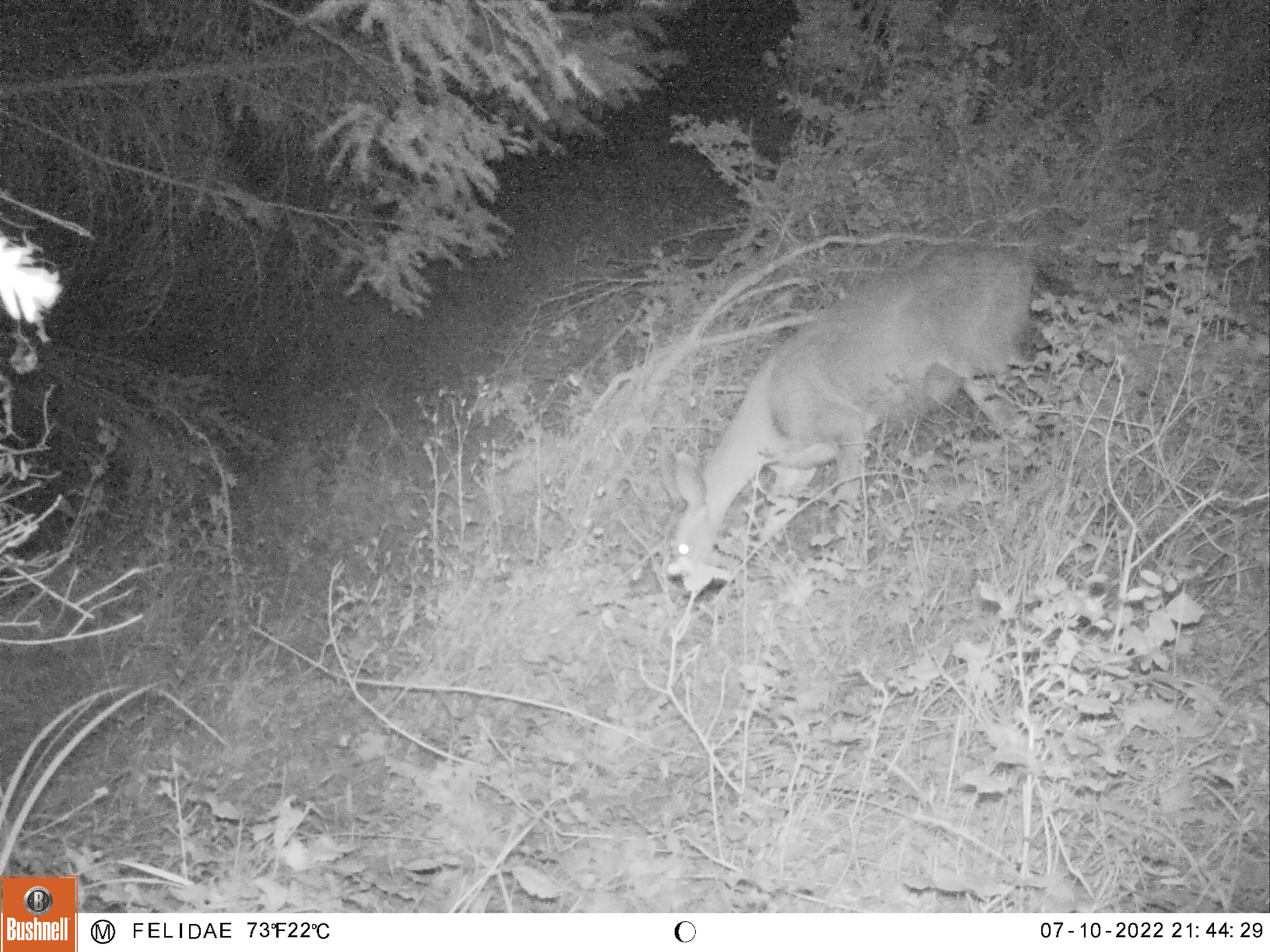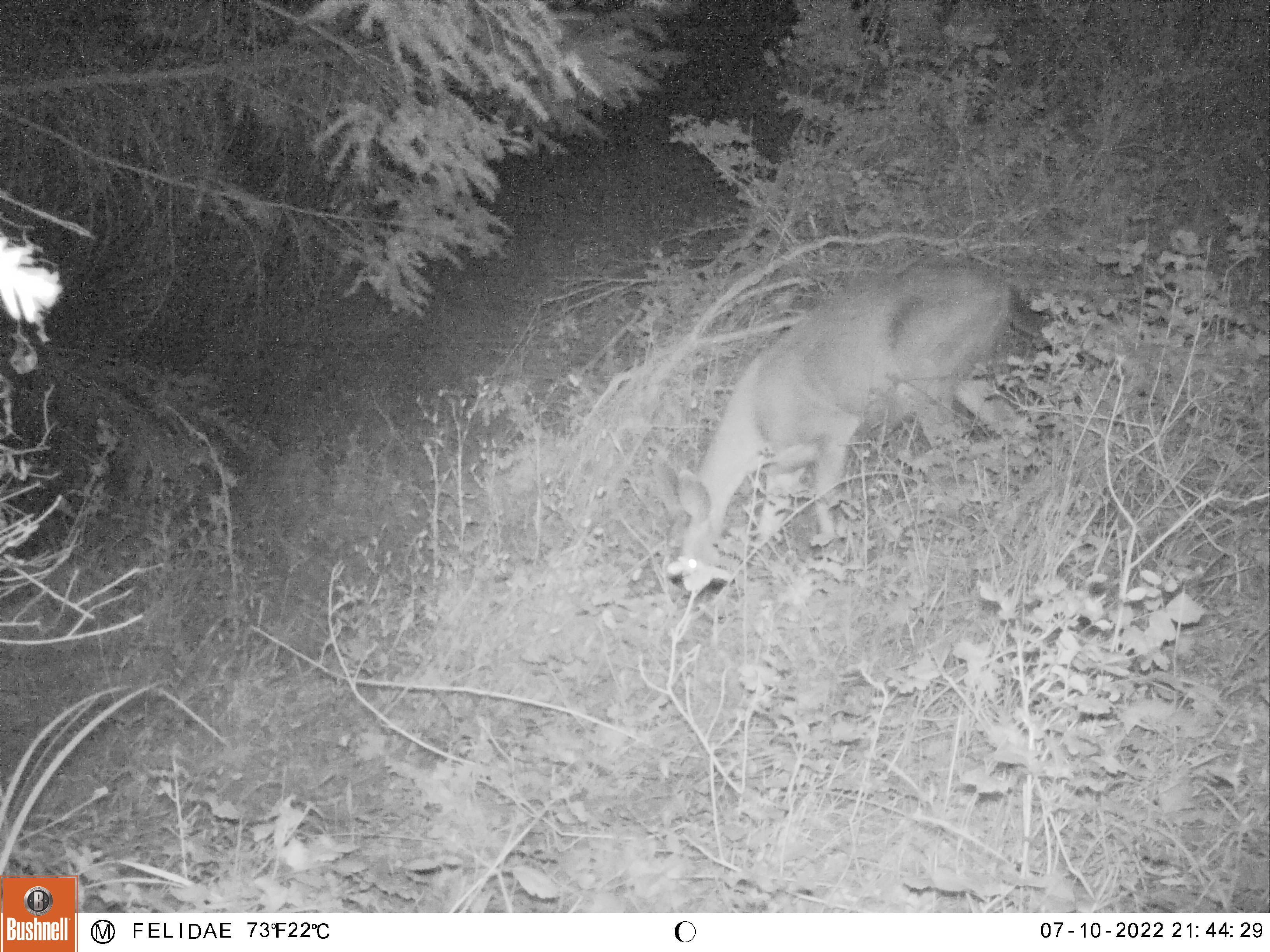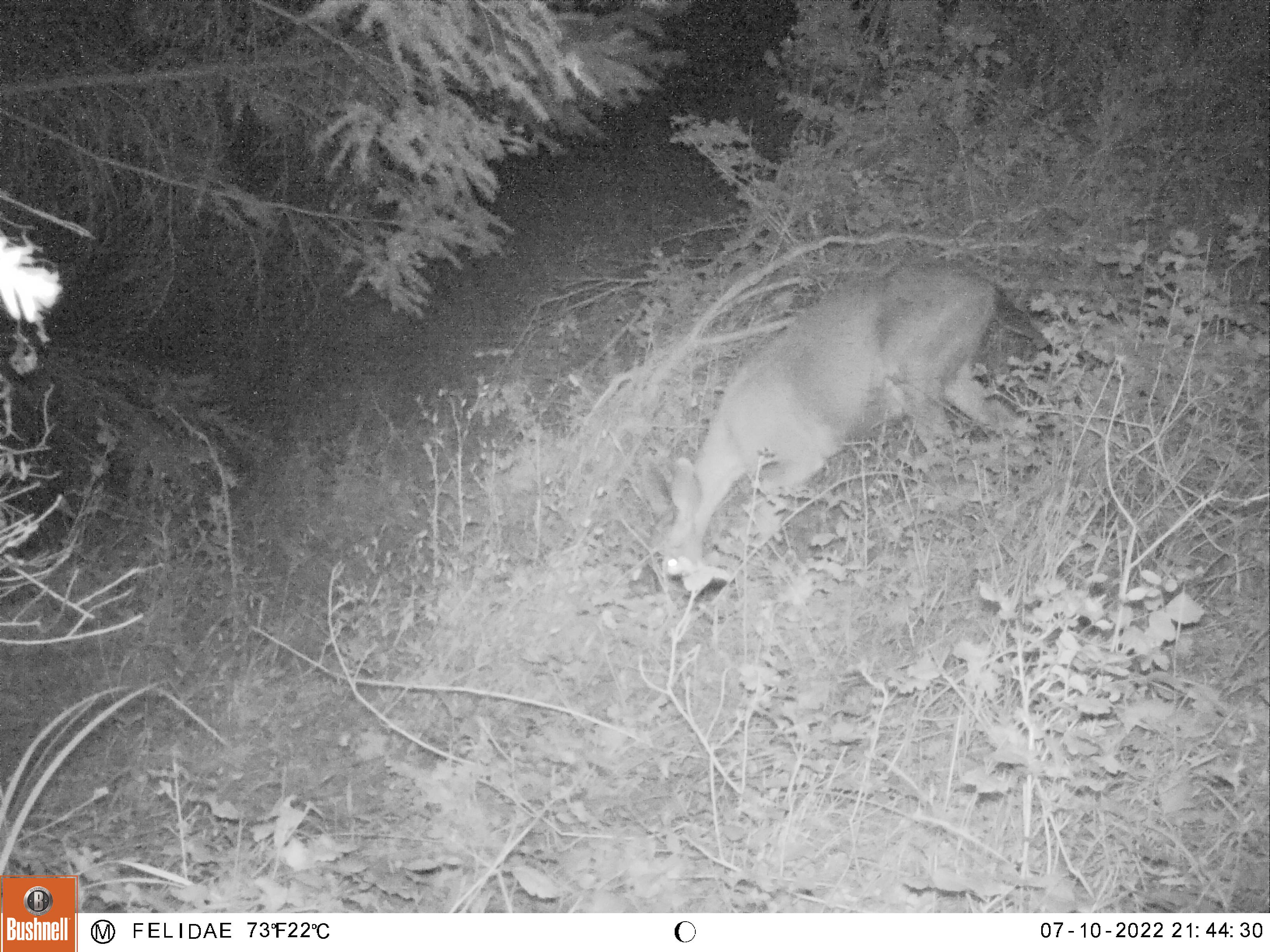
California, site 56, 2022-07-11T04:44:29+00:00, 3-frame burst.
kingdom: Animalia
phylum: Chordata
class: Mammalia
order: Artiodactyla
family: Cervidae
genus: Odocoileus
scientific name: Odocoileus hemionus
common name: mule deer